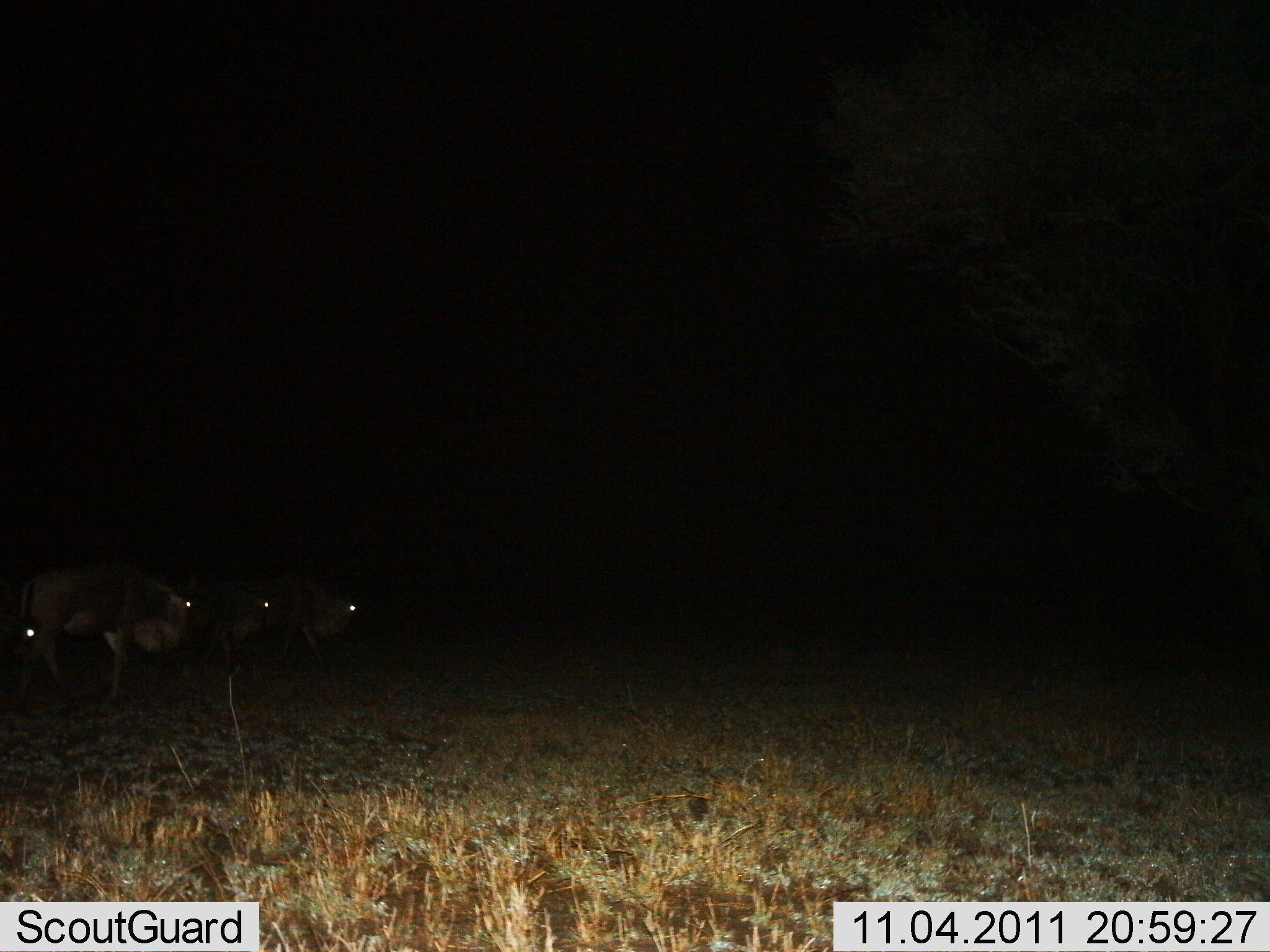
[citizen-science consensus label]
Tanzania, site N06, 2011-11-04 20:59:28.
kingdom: Animalia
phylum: Chordata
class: Mammalia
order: Artiodactyla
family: Bovidae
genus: Connochaetes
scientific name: Connochaetes taurinus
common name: blue wildebeest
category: wildebeest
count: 4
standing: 21%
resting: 0%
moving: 79%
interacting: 0%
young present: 0%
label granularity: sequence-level